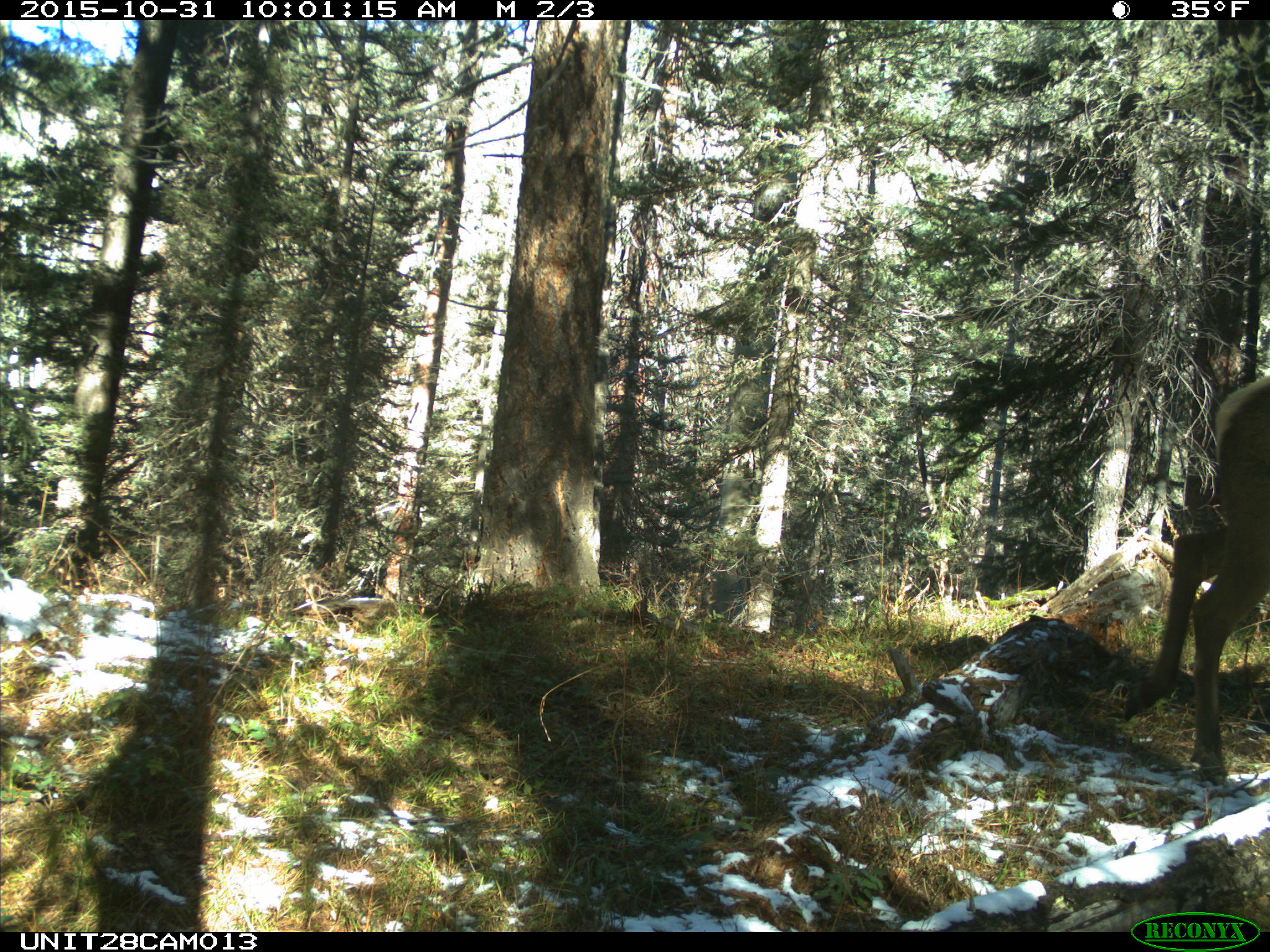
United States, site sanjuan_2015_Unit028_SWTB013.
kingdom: Animalia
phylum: Chordata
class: Mammalia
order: Artiodactyla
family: Cervidae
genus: Cervus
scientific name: Cervus elaphus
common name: red deer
Cervus elaphus (red deer).